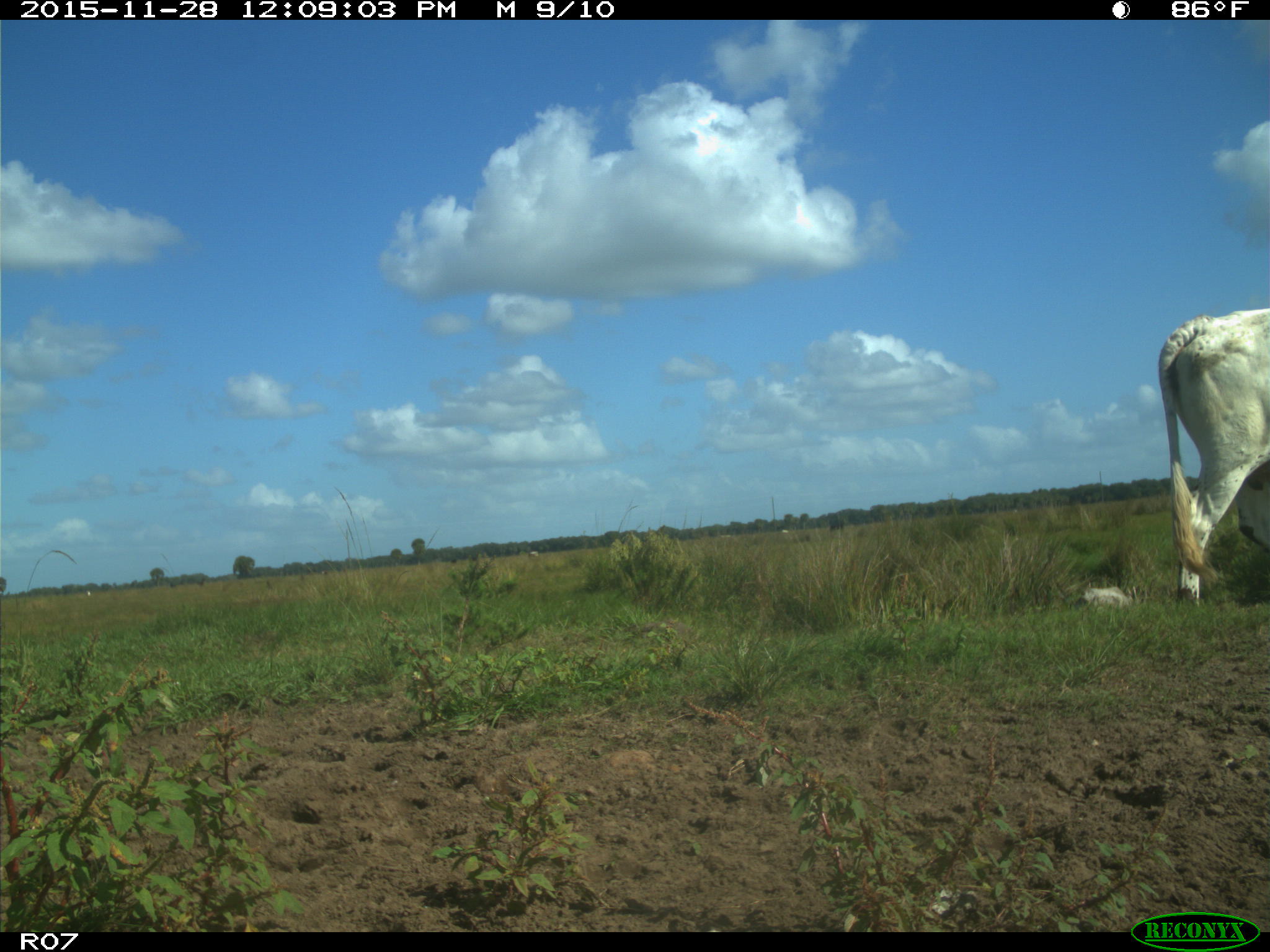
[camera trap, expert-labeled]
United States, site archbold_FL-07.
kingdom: Animalia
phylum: Chordata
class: Mammalia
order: Artiodactyla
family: Bovidae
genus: Bos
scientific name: Bos taurus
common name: domestic cow